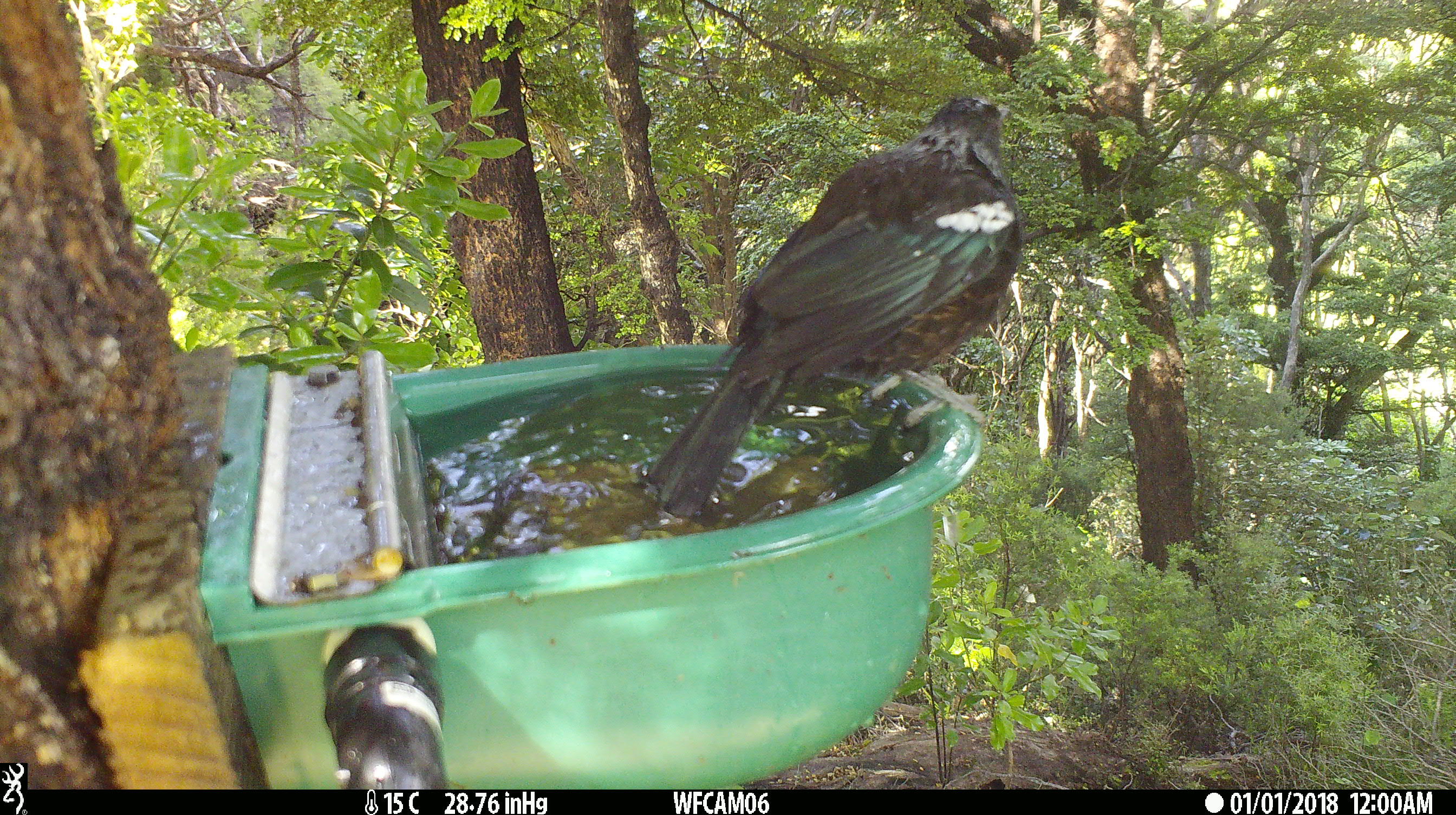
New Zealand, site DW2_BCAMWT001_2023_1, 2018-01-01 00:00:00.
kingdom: Animalia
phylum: Chordata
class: Aves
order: Passeriformes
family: Meliphagidae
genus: Prosthemadera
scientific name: Prosthemadera novaeseelandiae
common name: tui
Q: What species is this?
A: Tui (Prosthemadera novaeseelandiae).